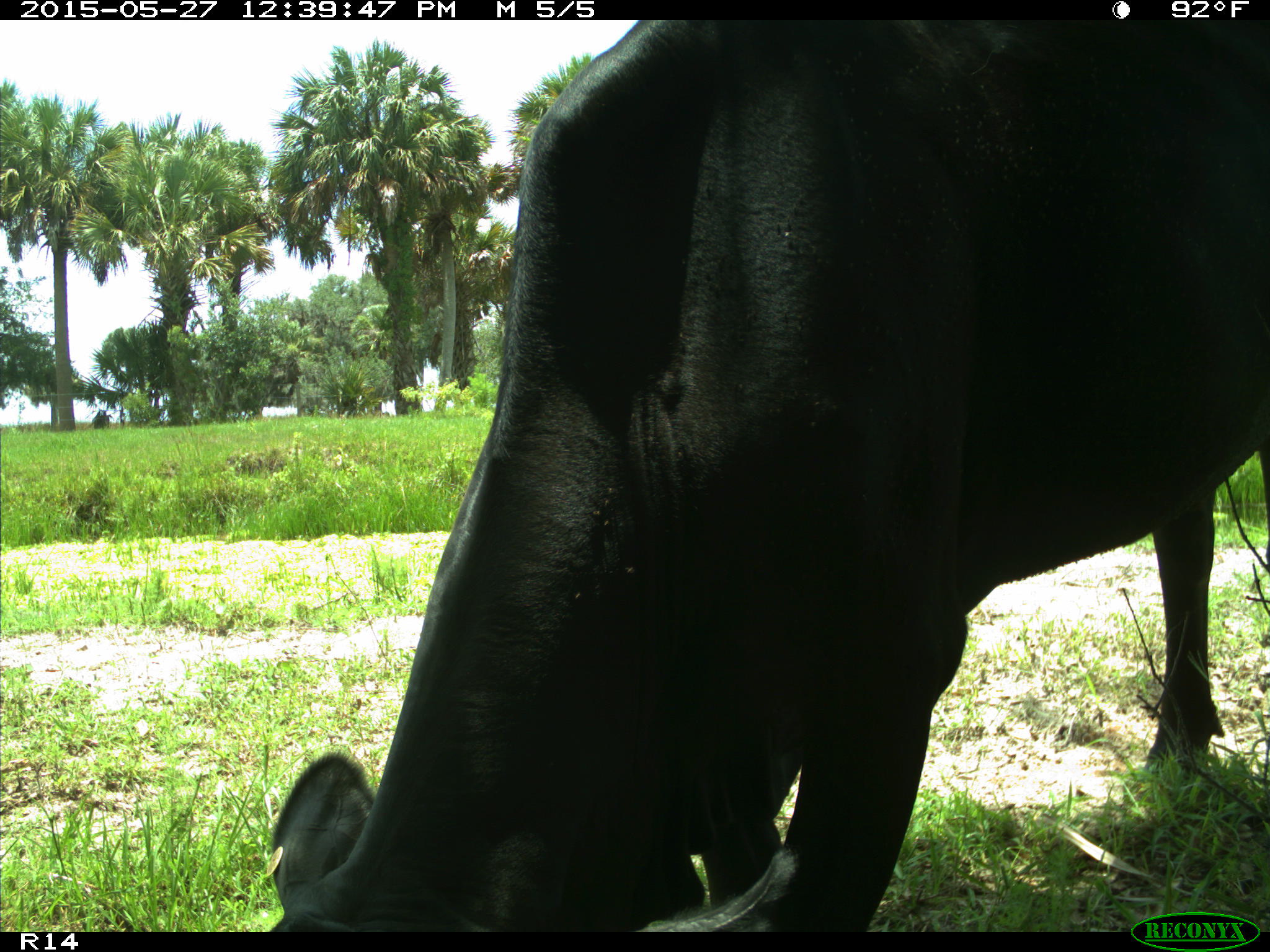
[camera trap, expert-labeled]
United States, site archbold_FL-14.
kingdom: Animalia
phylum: Chordata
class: Mammalia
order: Artiodactyla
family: Bovidae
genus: Bos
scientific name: Bos taurus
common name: domestic cow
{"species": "Bos taurus (domestic cow)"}